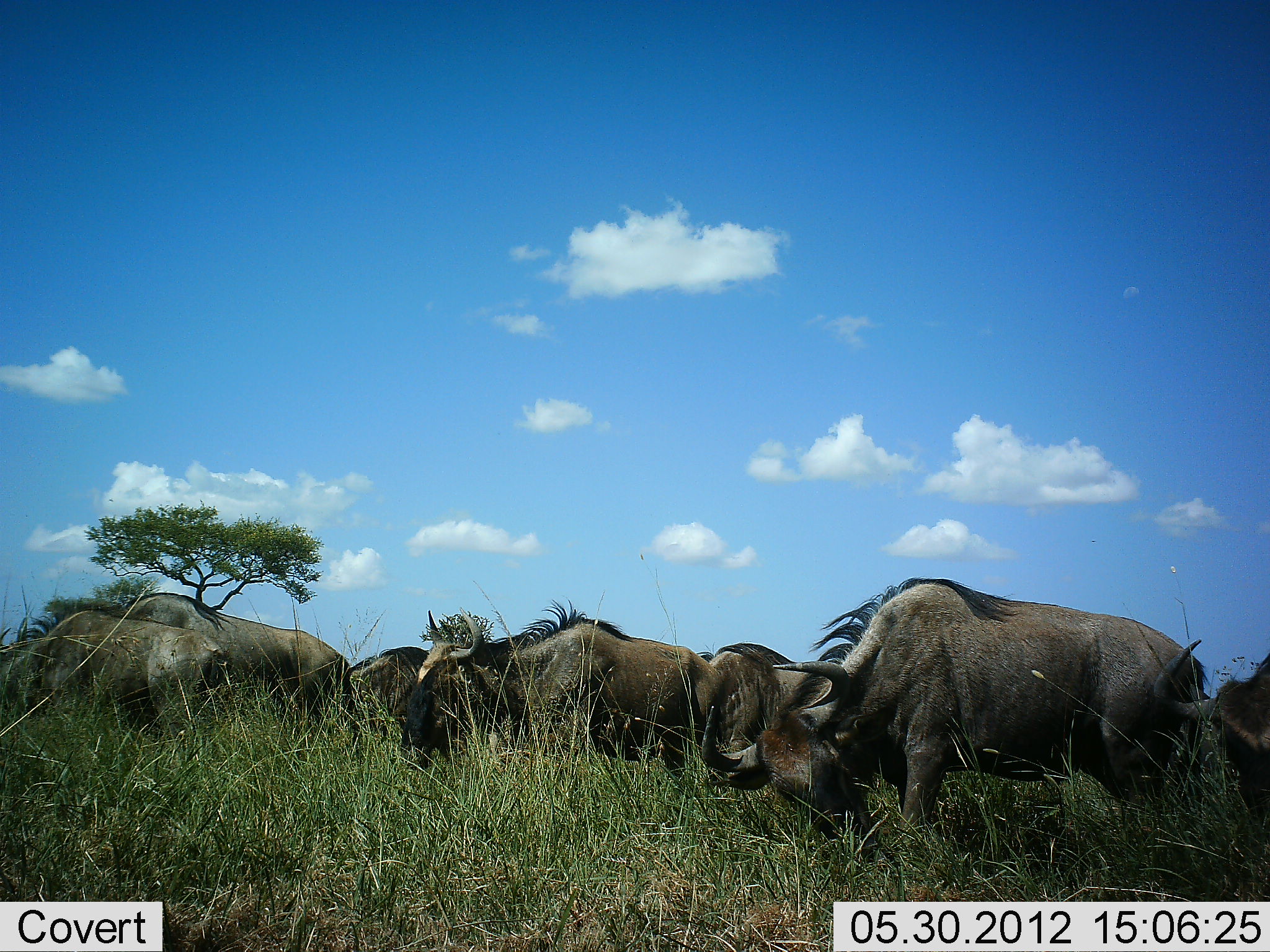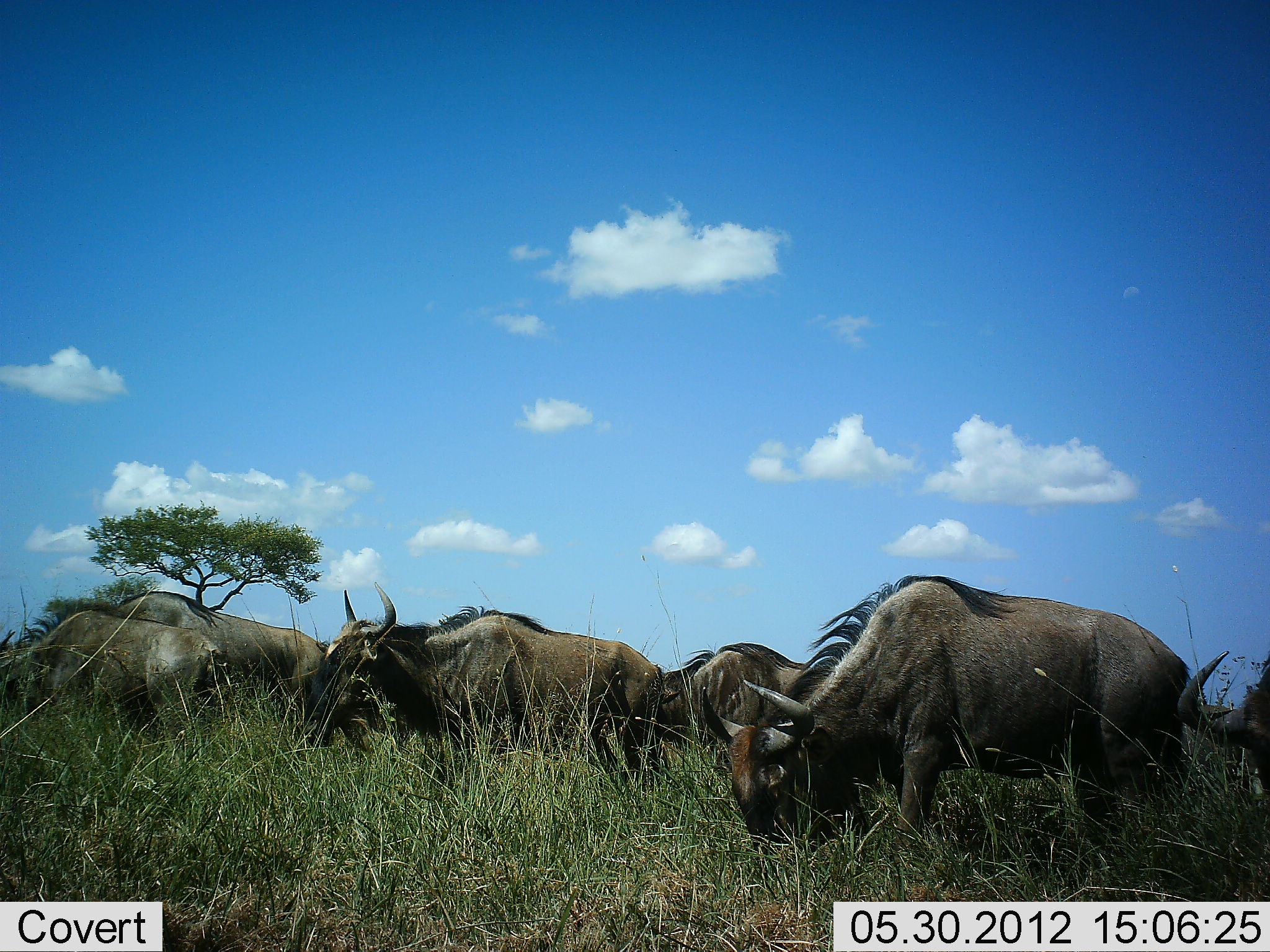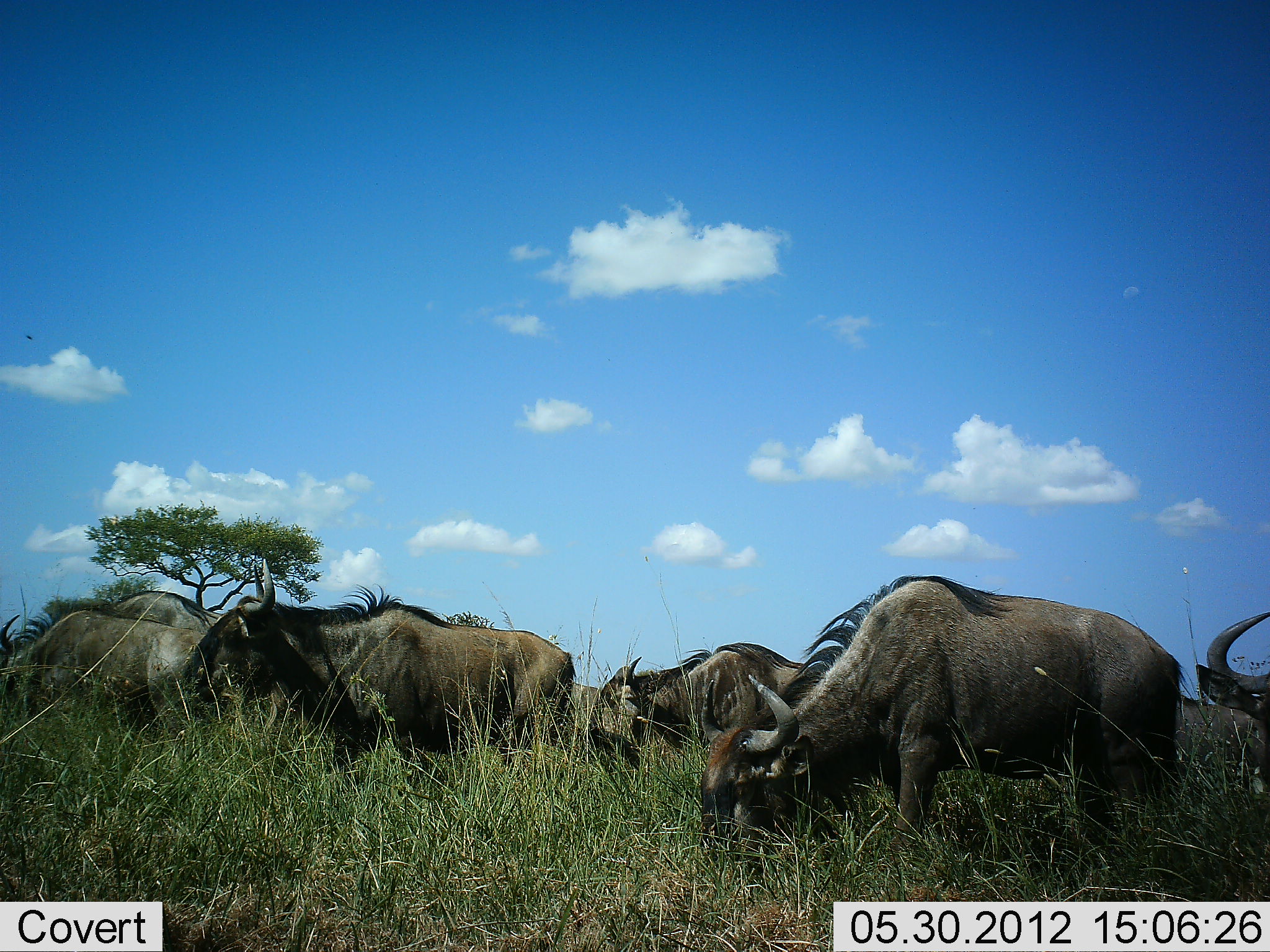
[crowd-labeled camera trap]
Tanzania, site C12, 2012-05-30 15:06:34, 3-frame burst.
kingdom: Animalia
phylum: Chordata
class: Mammalia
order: Artiodactyla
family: Bovidae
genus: Connochaetes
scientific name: Connochaetes taurinus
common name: blue wildebeest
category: wildebeest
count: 7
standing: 10%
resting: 0%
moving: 40%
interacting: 0%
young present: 0%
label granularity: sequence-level